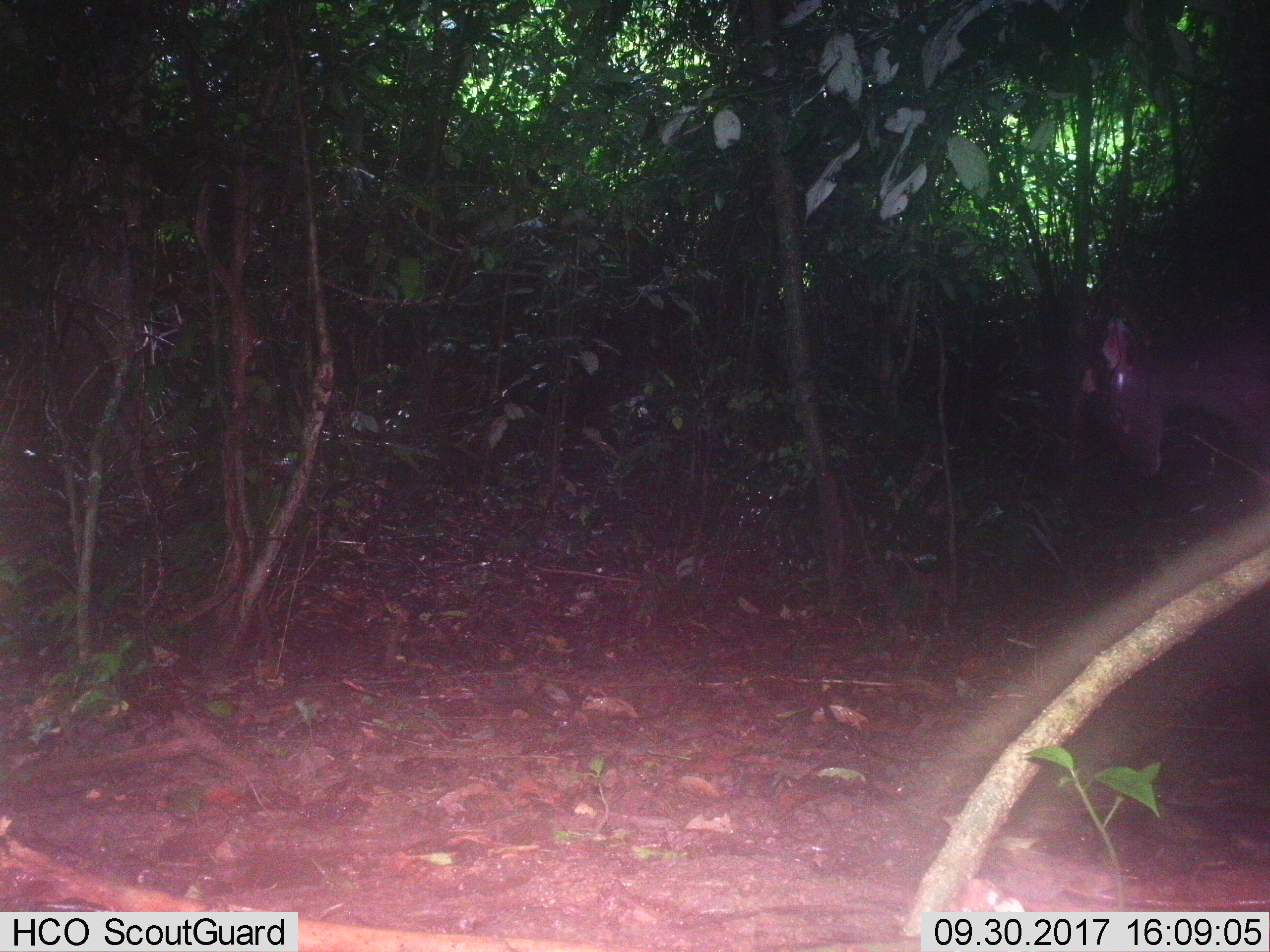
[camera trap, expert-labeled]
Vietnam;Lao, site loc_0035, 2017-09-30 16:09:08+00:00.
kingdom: Animalia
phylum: Chordata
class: Mammalia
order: Artiodactyla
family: Cervidae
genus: Rusa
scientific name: Rusa unicolor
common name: sambar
Sambar (Rusa unicolor). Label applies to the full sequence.